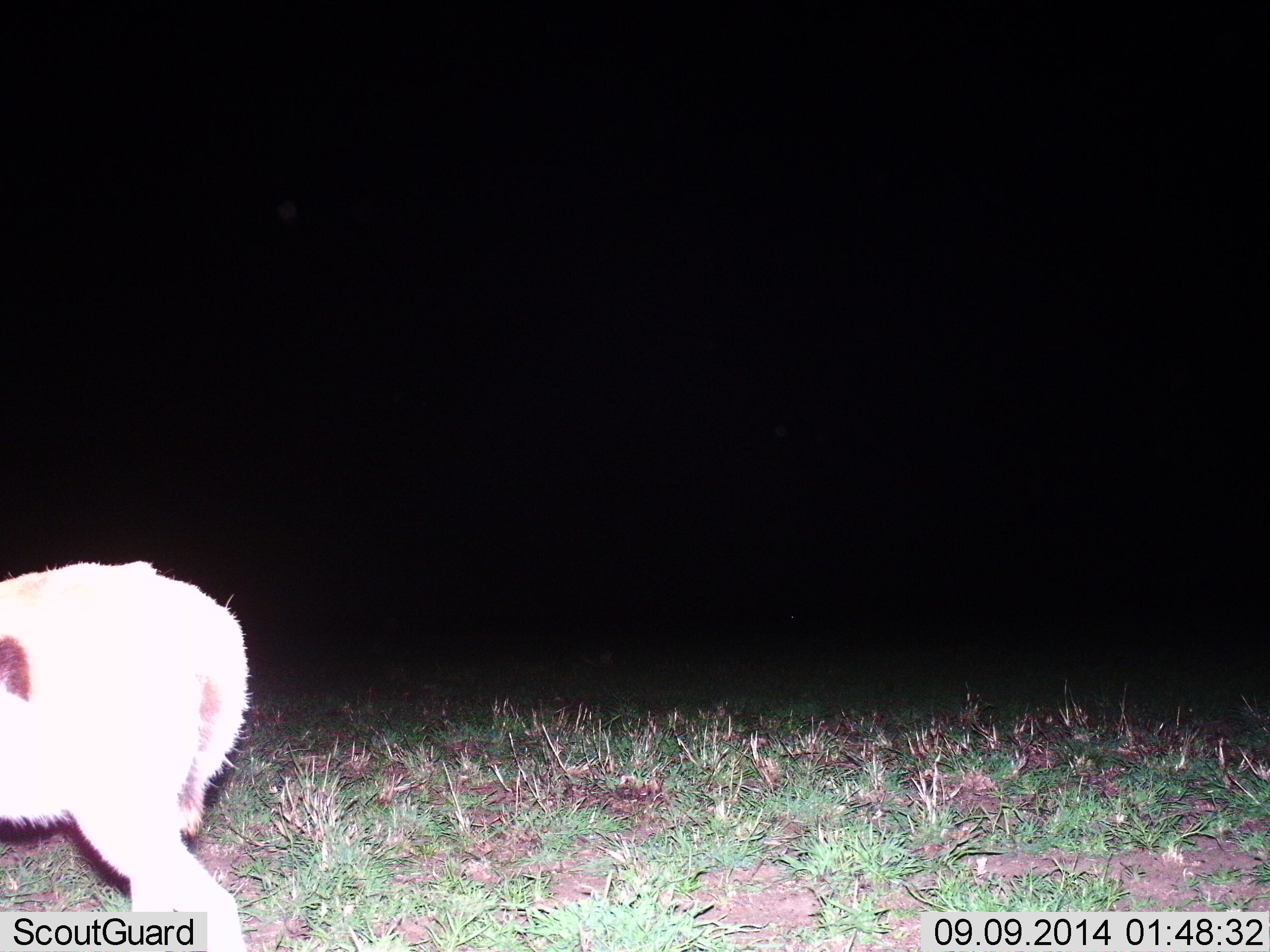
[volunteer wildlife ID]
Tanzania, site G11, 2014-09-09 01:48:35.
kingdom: Animalia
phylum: Chordata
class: Mammalia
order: Artiodactyla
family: Bovidae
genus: Eudorcas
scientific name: Eudorcas thomsonii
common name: thomson's gazelle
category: gazellethomsons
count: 1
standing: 80%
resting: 0%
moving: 20%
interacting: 0%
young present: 0%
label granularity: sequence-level